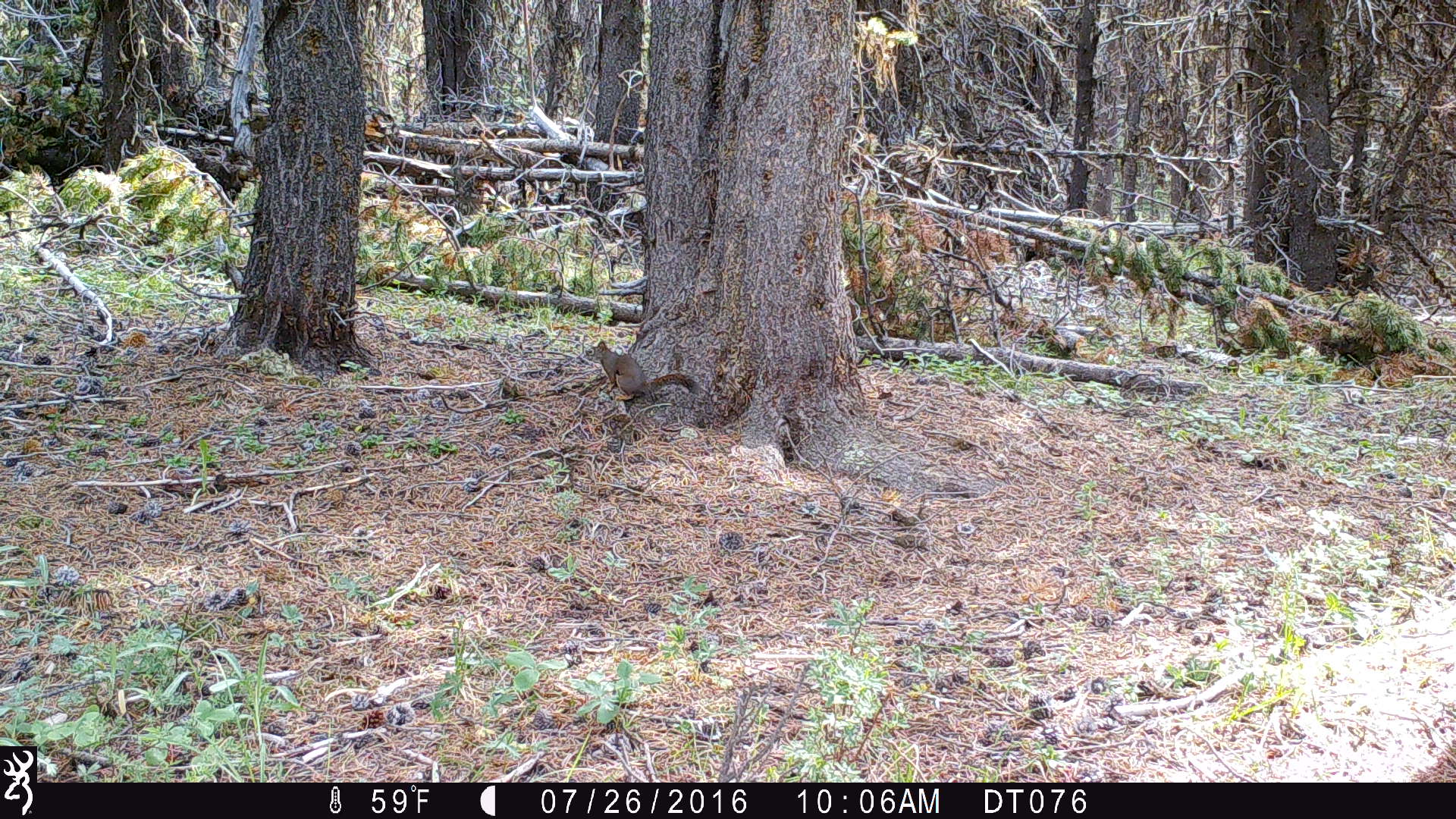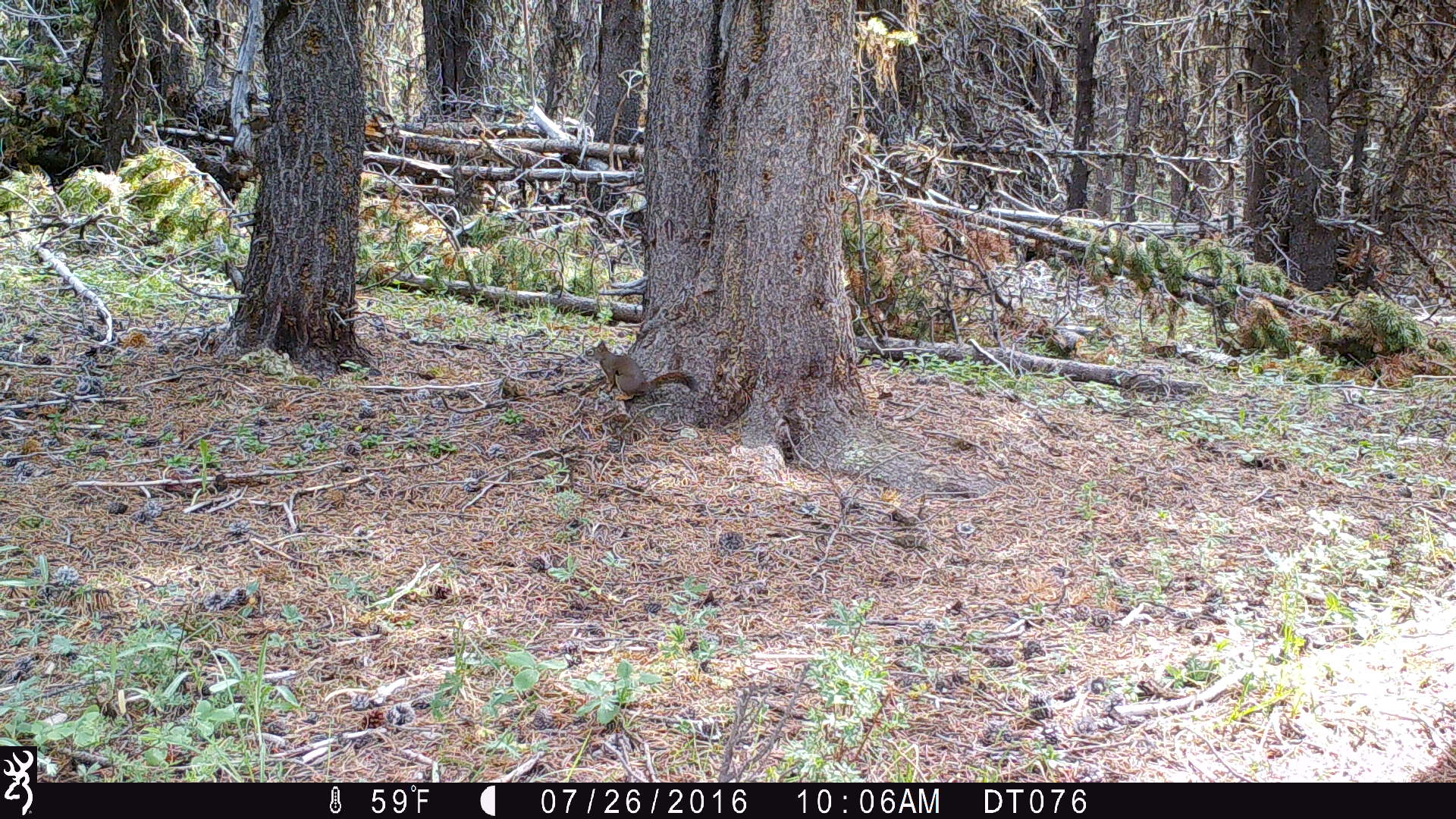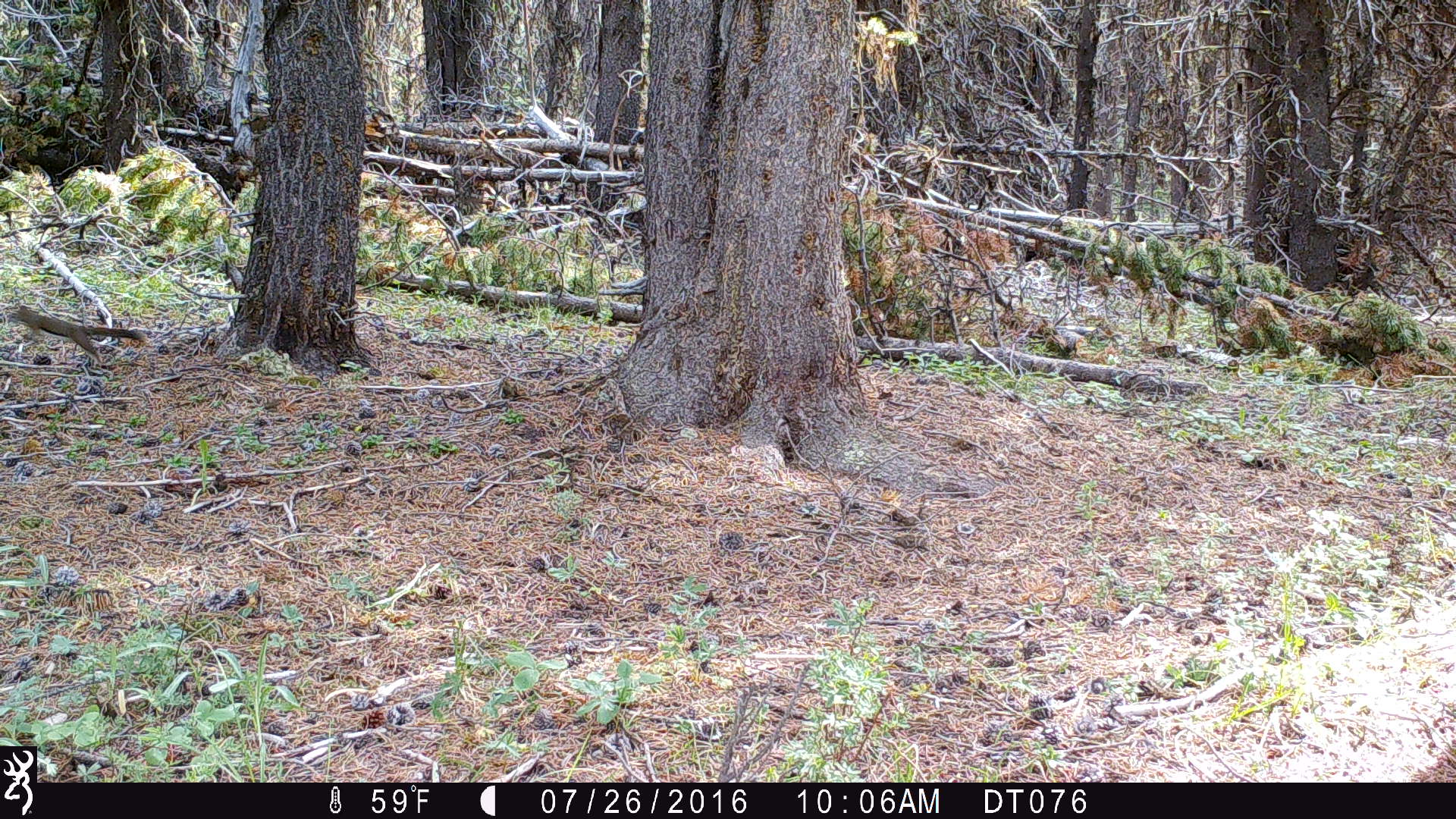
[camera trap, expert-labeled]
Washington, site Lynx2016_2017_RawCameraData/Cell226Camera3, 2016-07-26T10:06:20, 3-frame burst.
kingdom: Animalia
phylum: Chordata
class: Mammalia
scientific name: Mammalia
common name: small mammal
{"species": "small mammal (Mammalia)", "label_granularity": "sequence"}